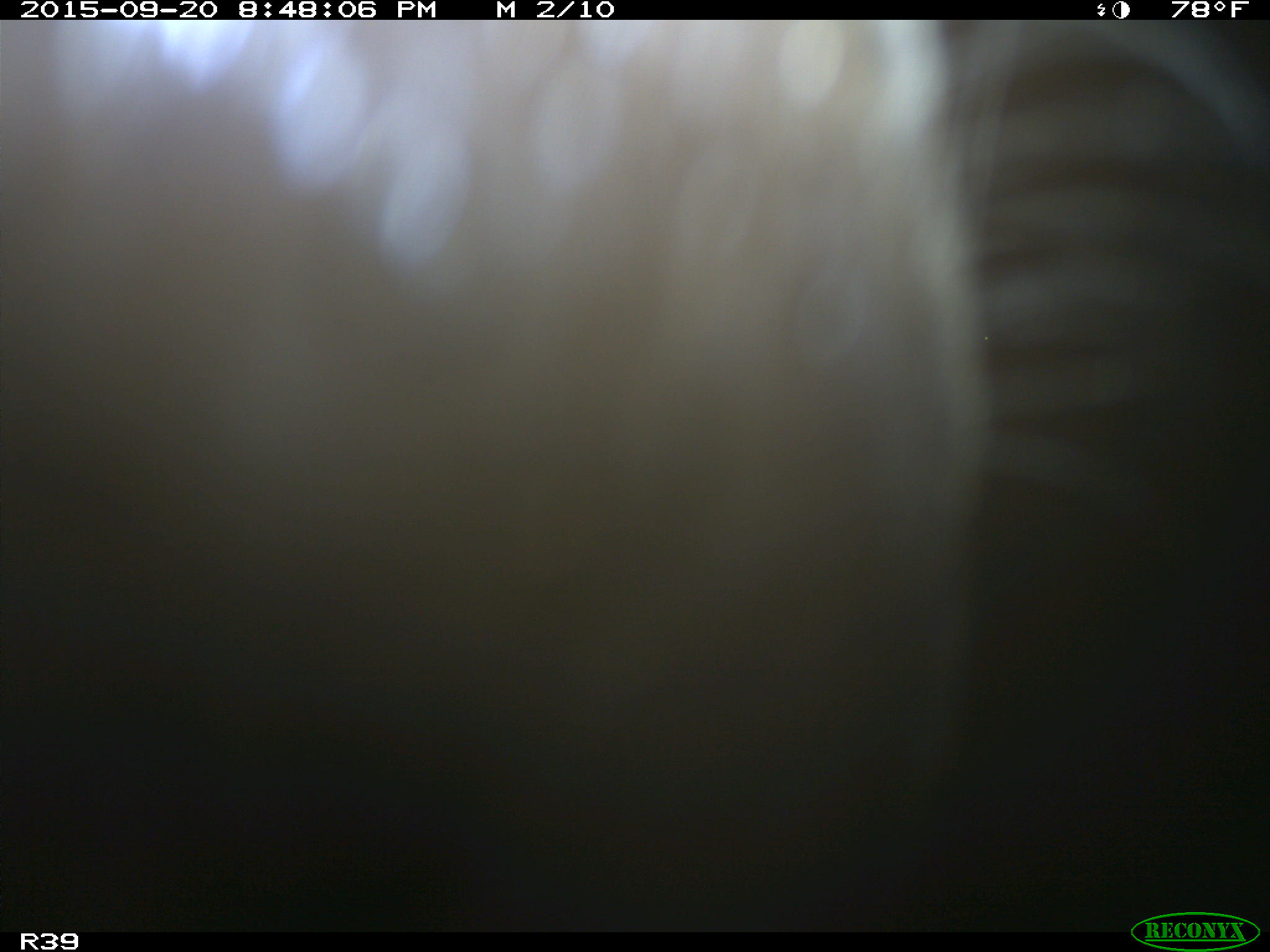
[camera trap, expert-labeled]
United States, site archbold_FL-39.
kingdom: Animalia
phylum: Chordata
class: Mammalia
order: Artiodactyla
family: Bovidae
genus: Bos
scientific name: Bos taurus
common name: domestic cow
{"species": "Bos taurus (domestic cow)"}